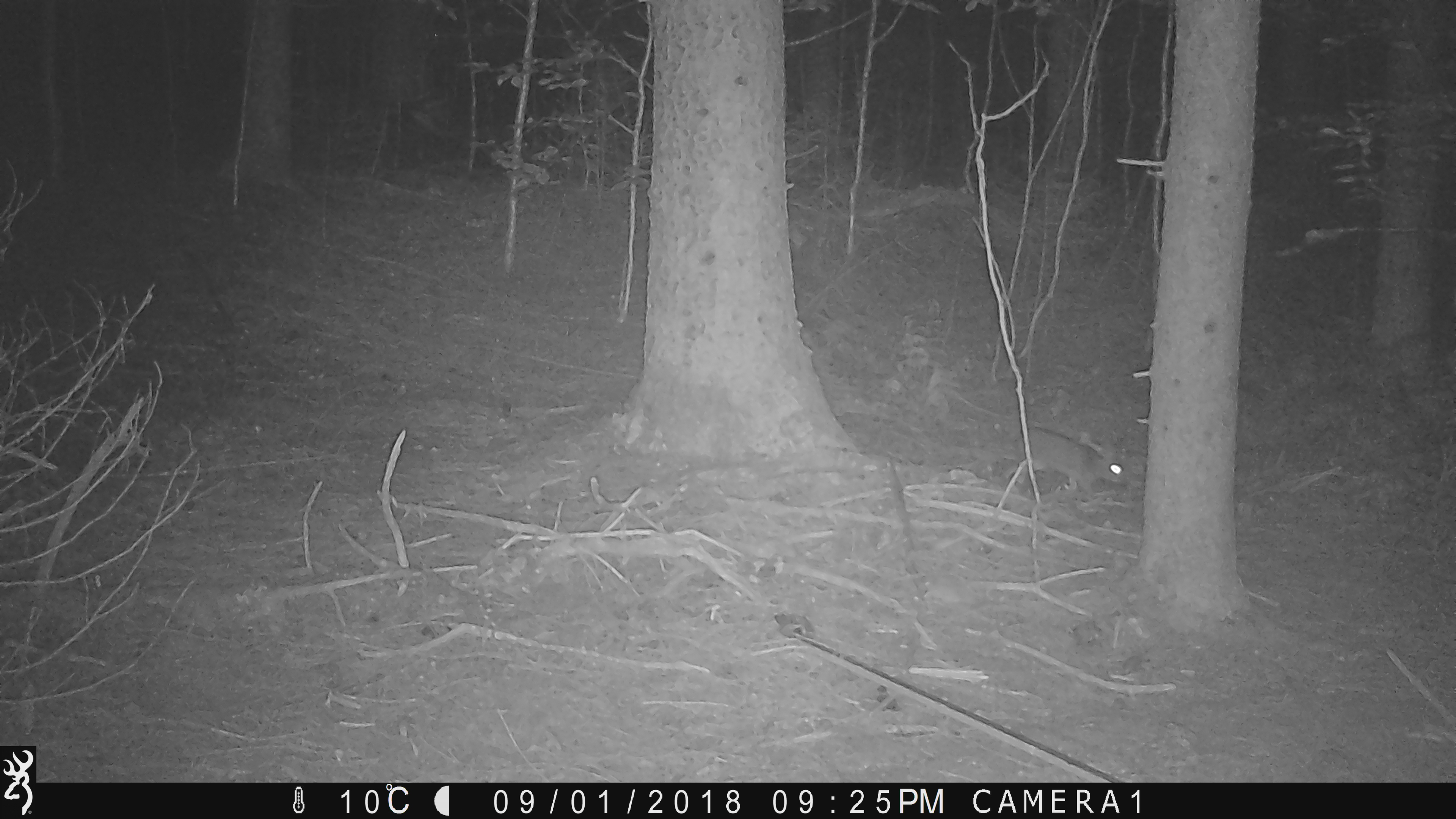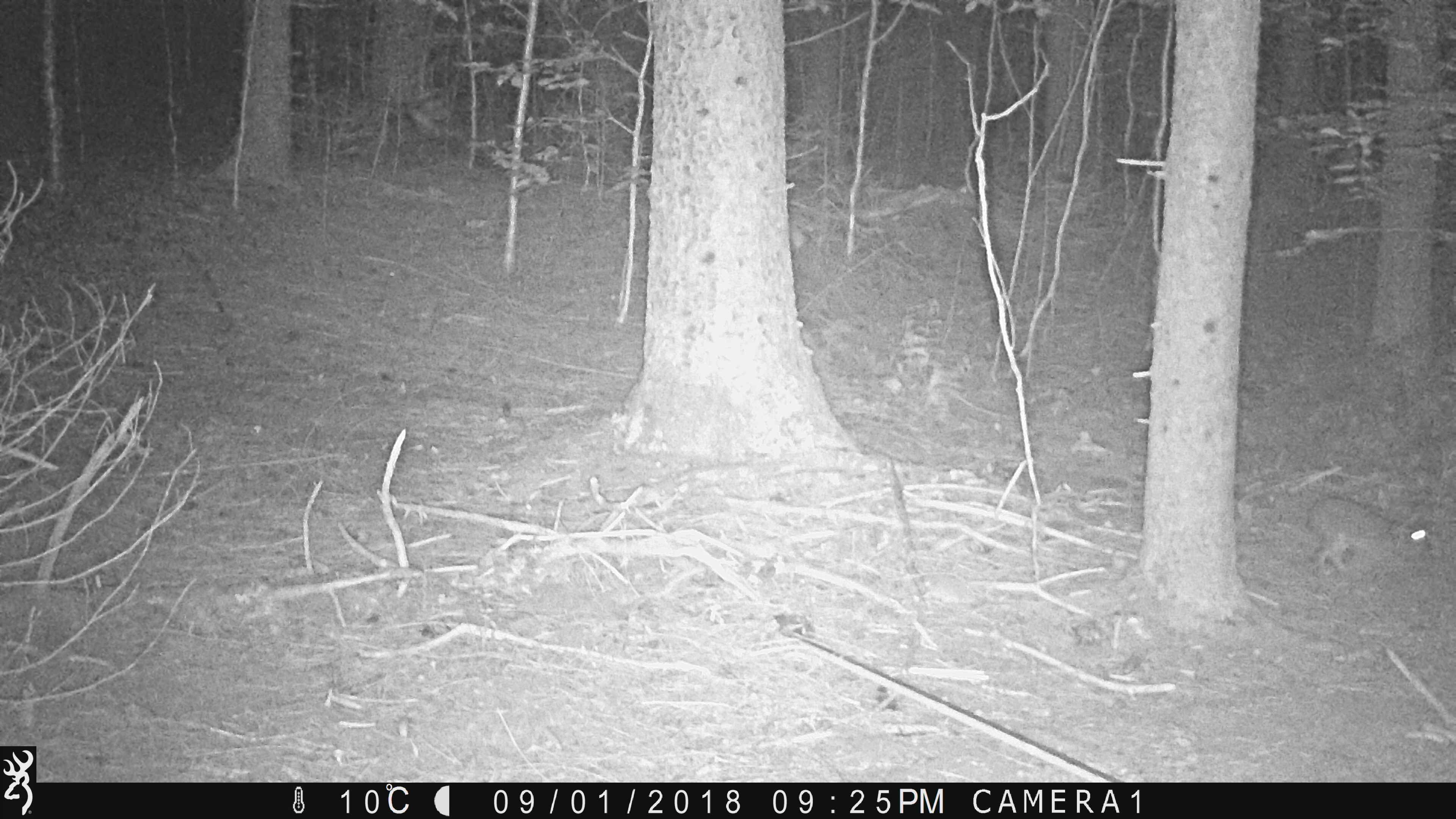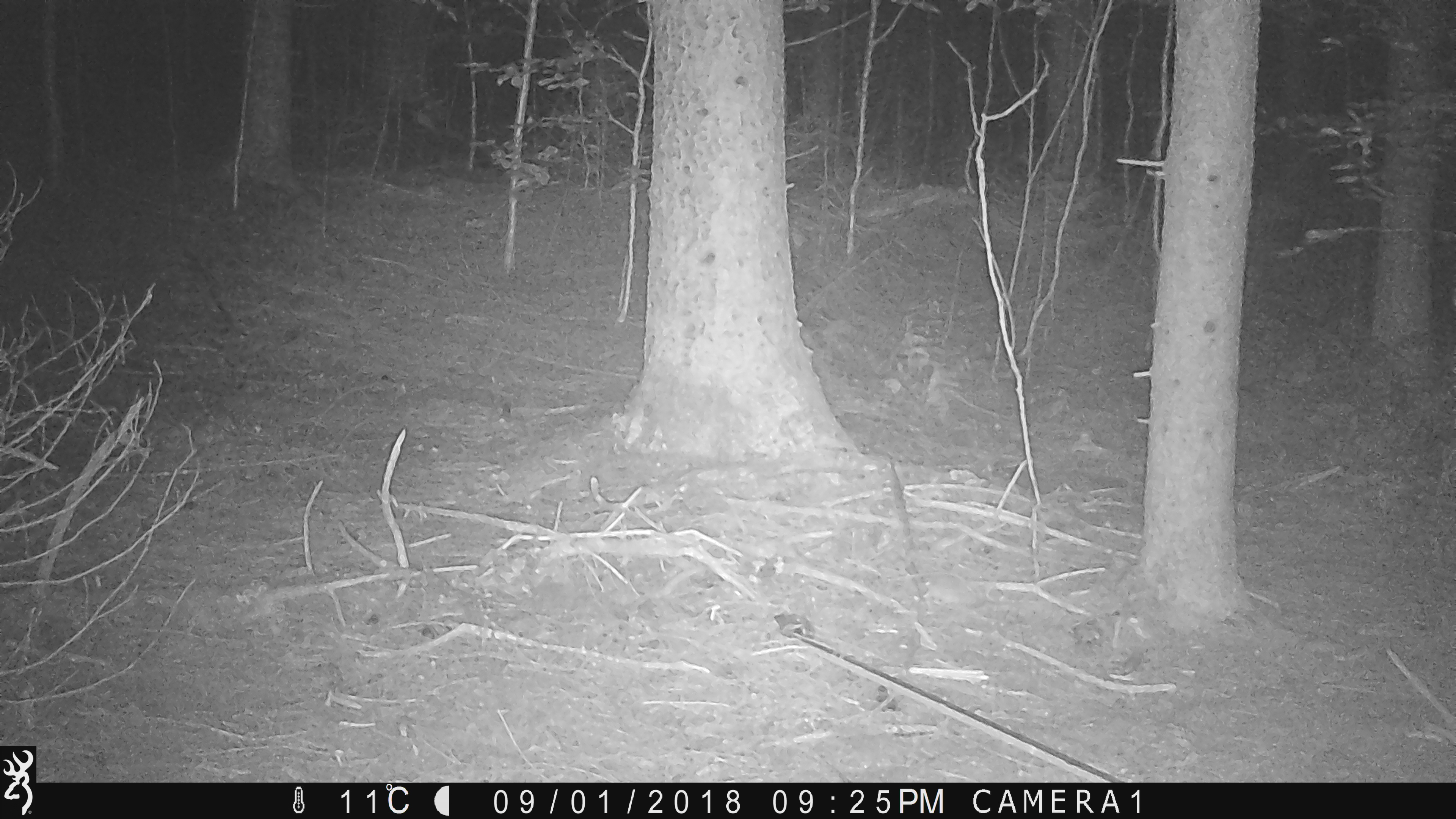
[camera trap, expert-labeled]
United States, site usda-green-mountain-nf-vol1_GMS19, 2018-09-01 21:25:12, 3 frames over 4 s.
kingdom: Animalia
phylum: Chordata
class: Mammalia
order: Lagomorpha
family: Leporidae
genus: Lepus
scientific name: Lepus americanus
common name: snowshoe hare